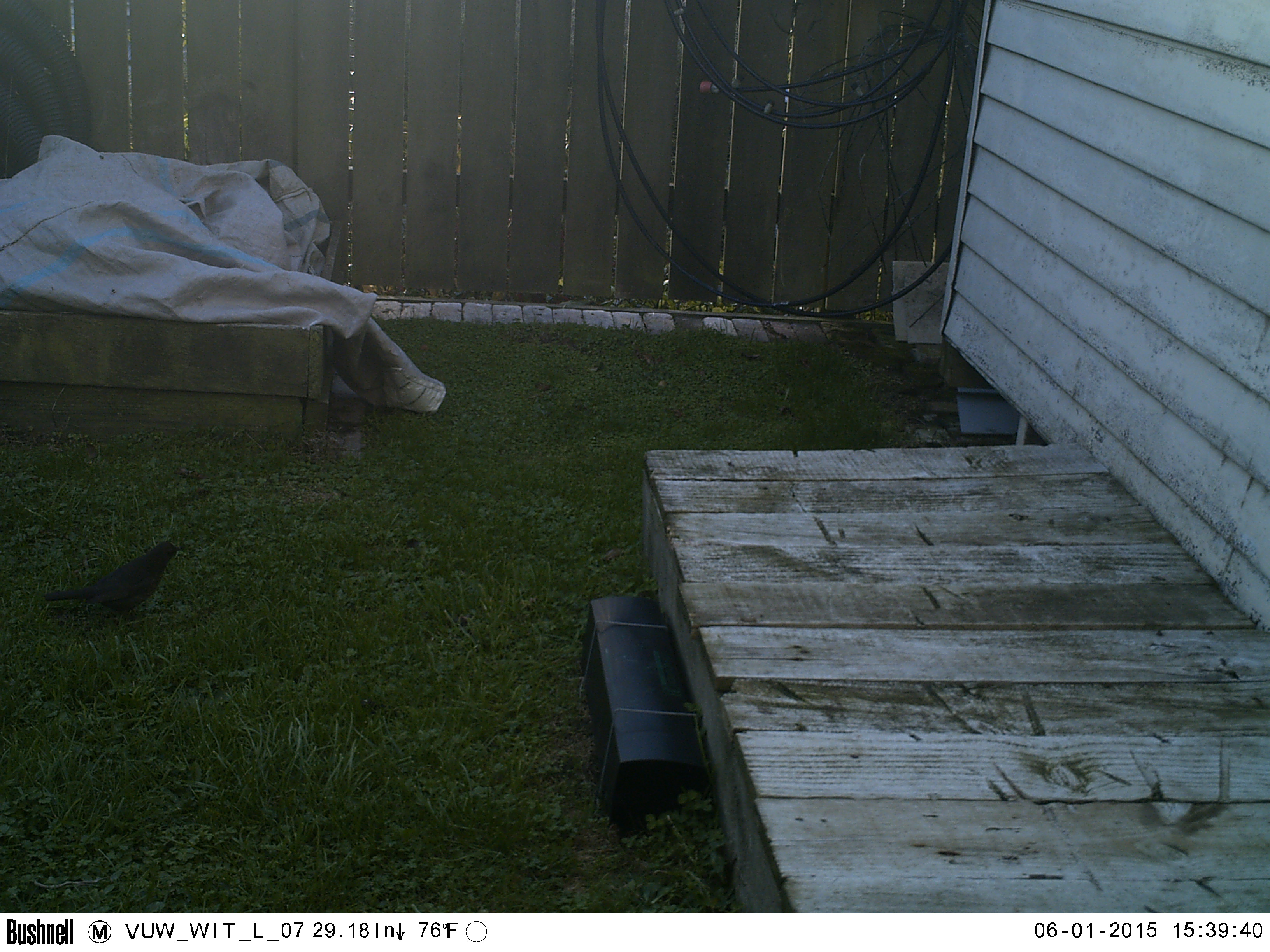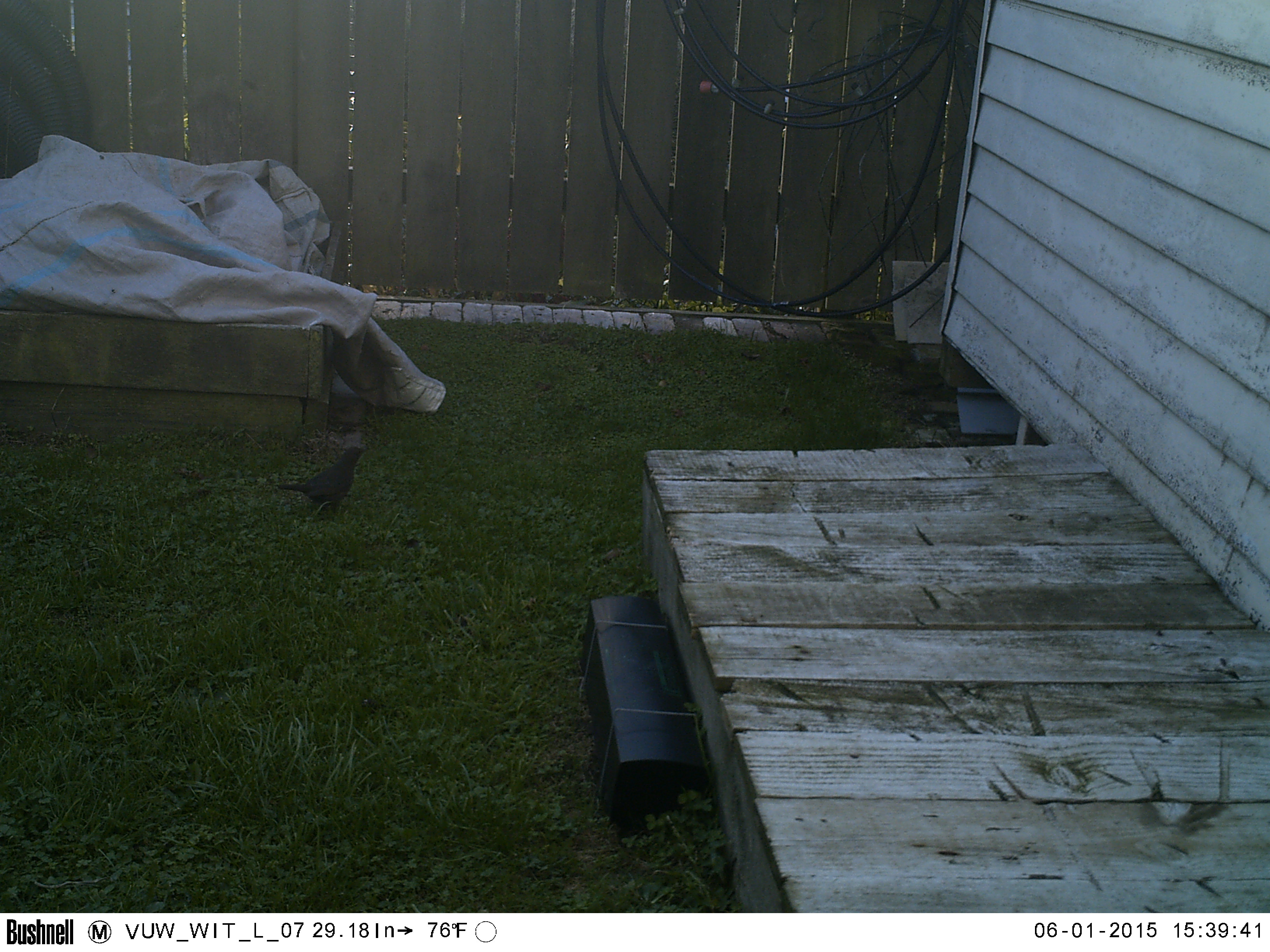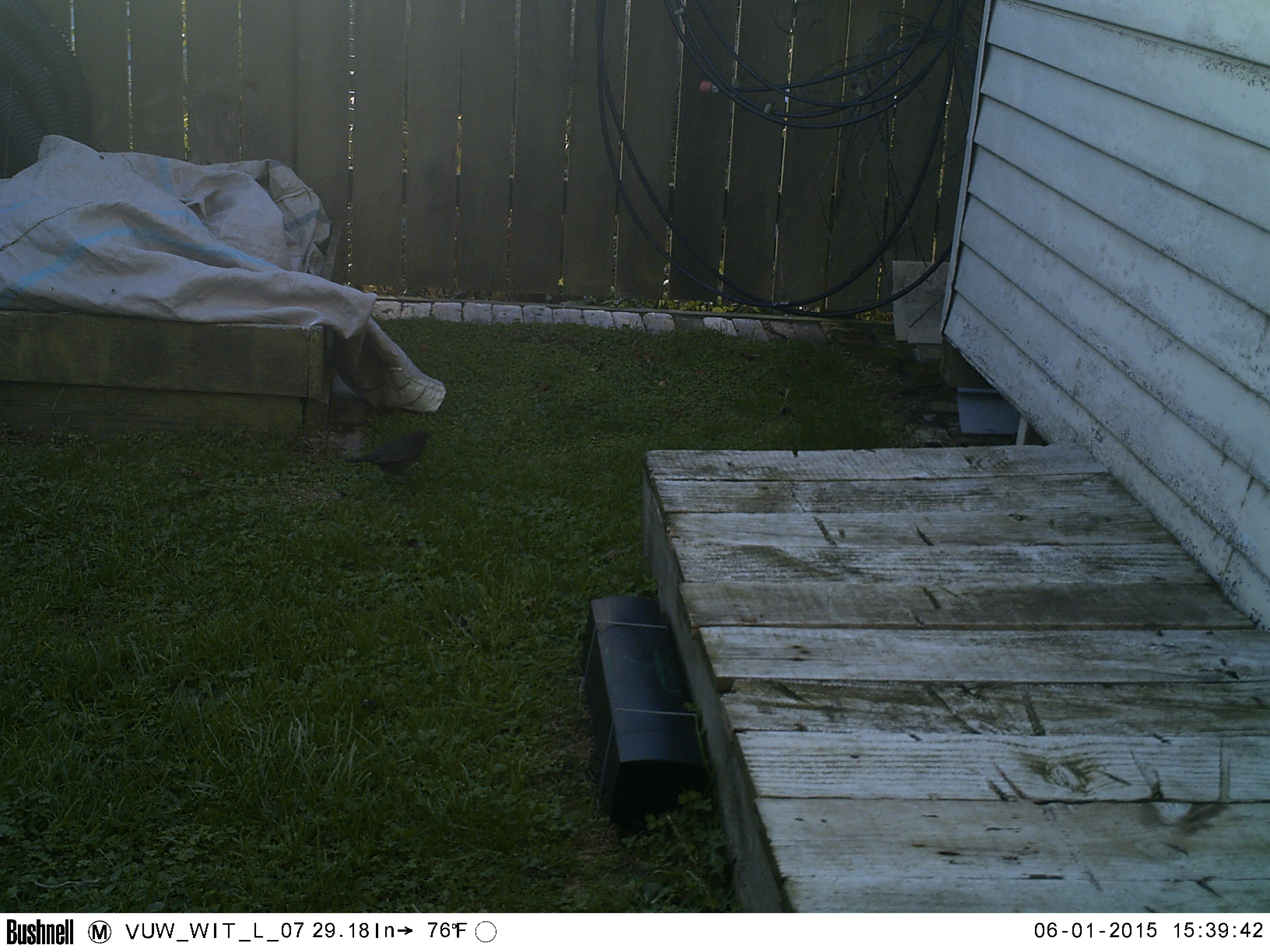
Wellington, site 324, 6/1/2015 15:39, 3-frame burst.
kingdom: Animalia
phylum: Chordata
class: Aves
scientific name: Aves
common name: bird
Bird (Aves).